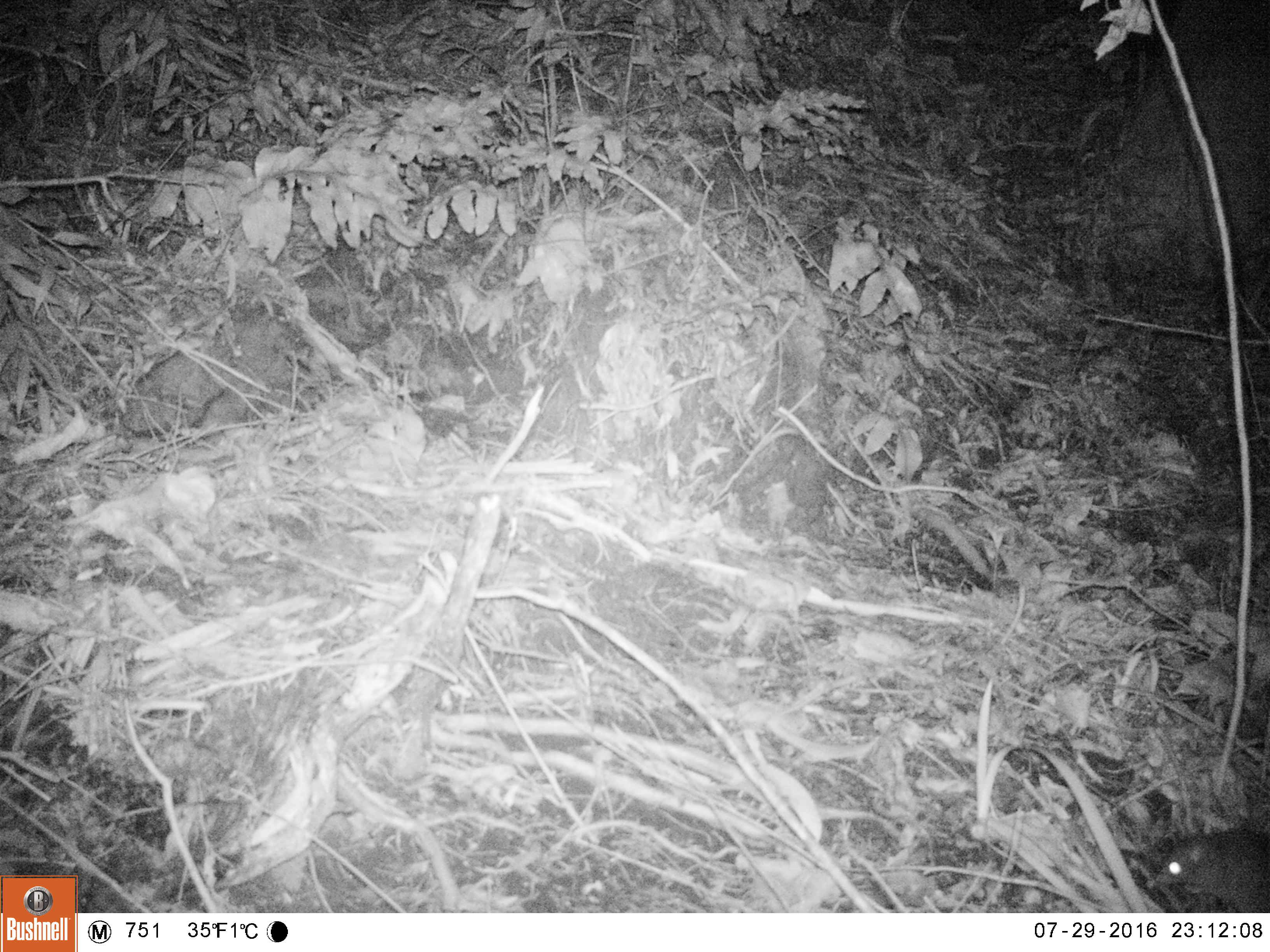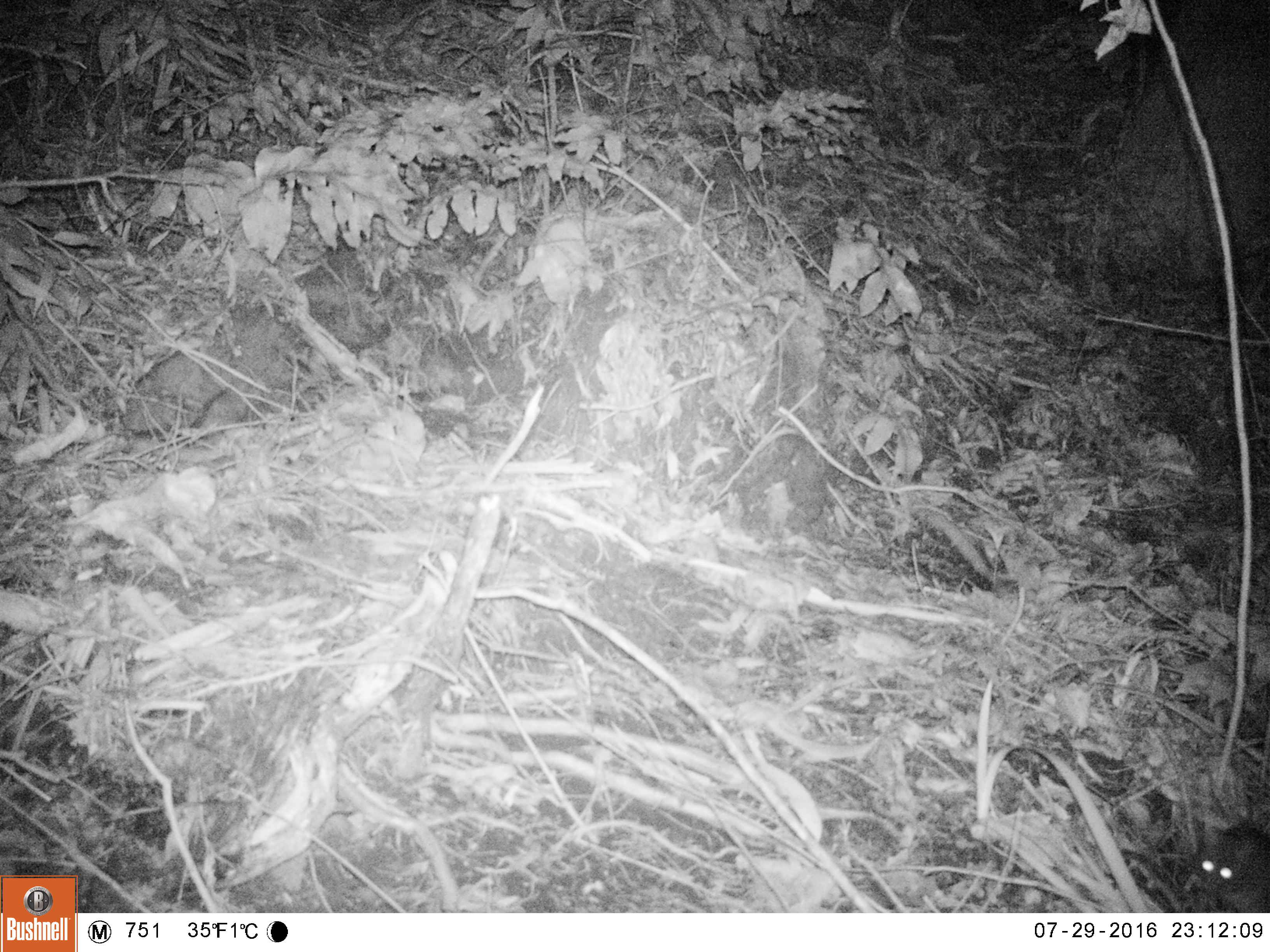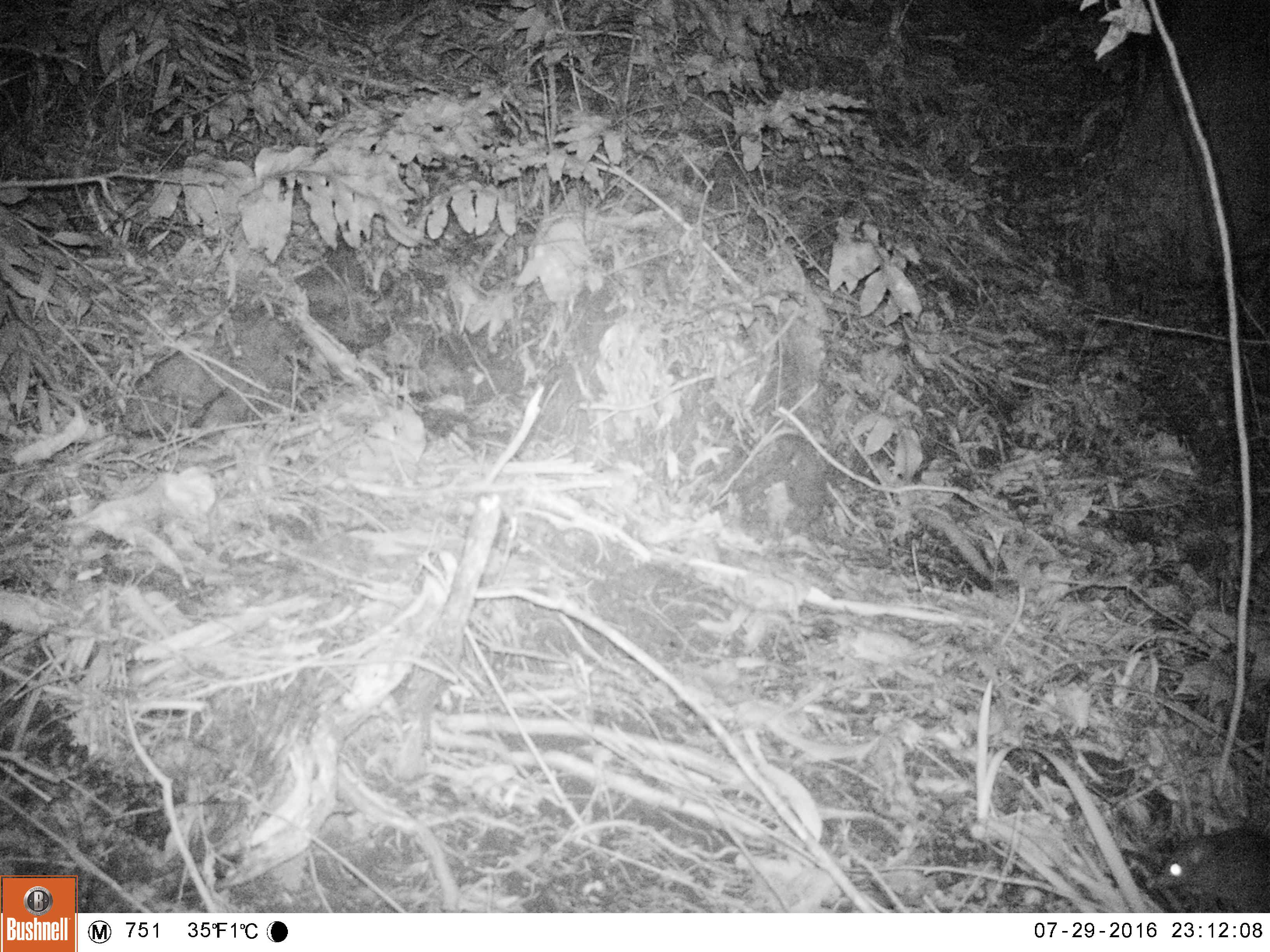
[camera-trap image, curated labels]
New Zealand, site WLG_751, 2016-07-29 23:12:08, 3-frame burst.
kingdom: Animalia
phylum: Chordata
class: Mammalia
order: Rodentia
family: Muridae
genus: Rattus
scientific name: Rattus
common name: rat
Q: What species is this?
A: Rat (Rattus).